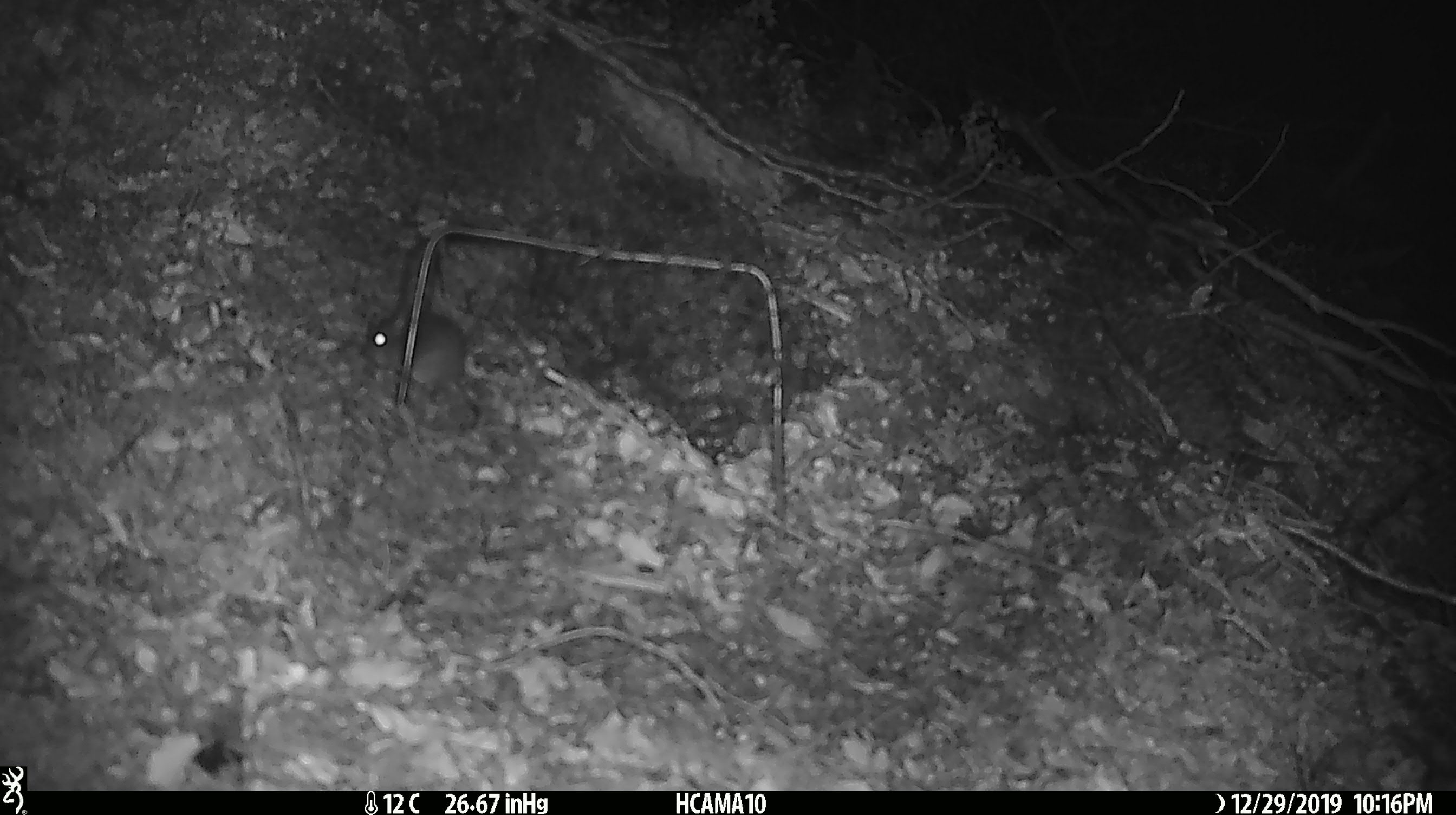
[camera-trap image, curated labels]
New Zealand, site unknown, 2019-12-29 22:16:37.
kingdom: Animalia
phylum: Chordata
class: Mammalia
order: Rodentia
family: Muridae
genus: Mus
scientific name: Mus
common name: mouse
Mouse (Mus).